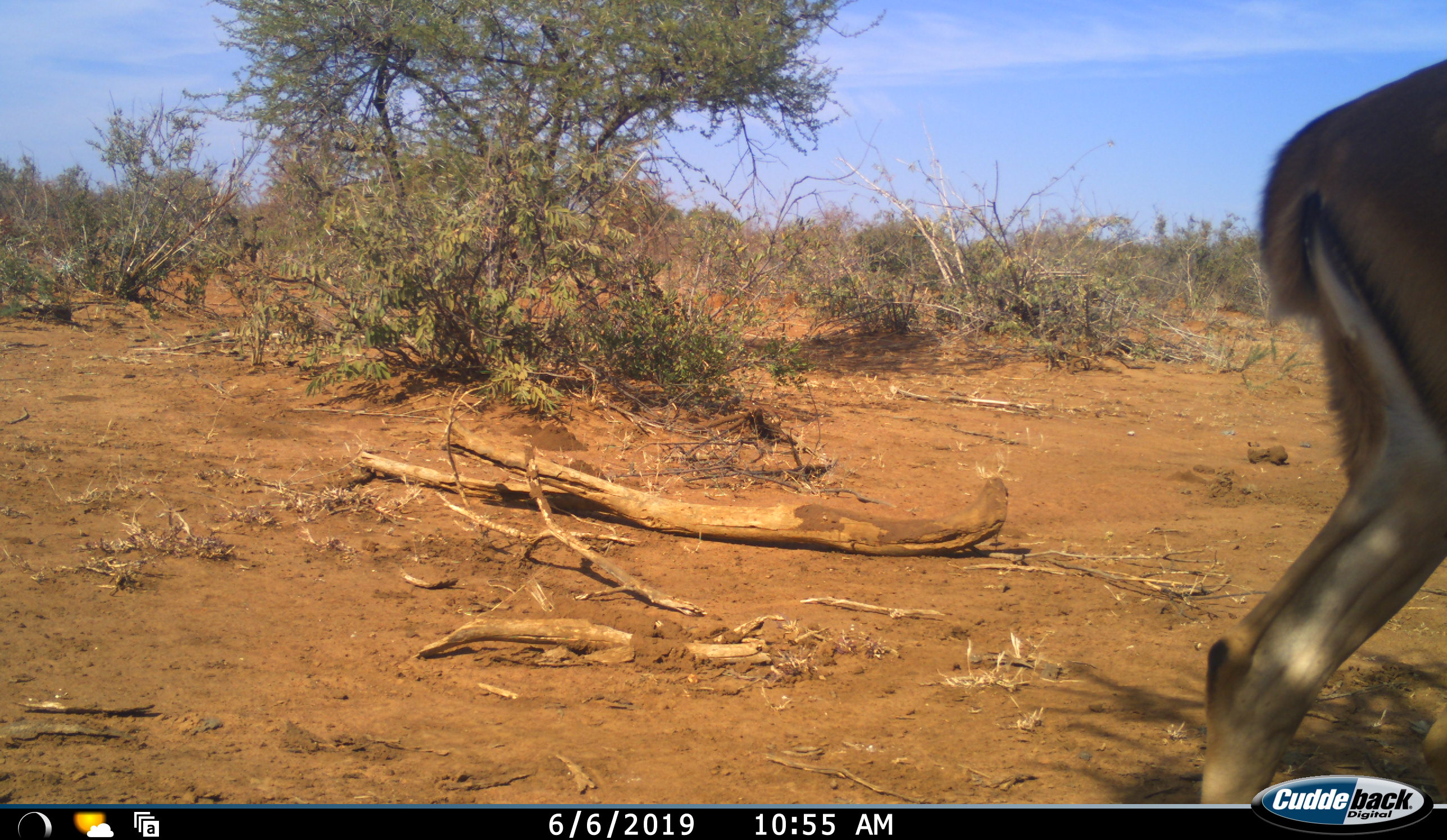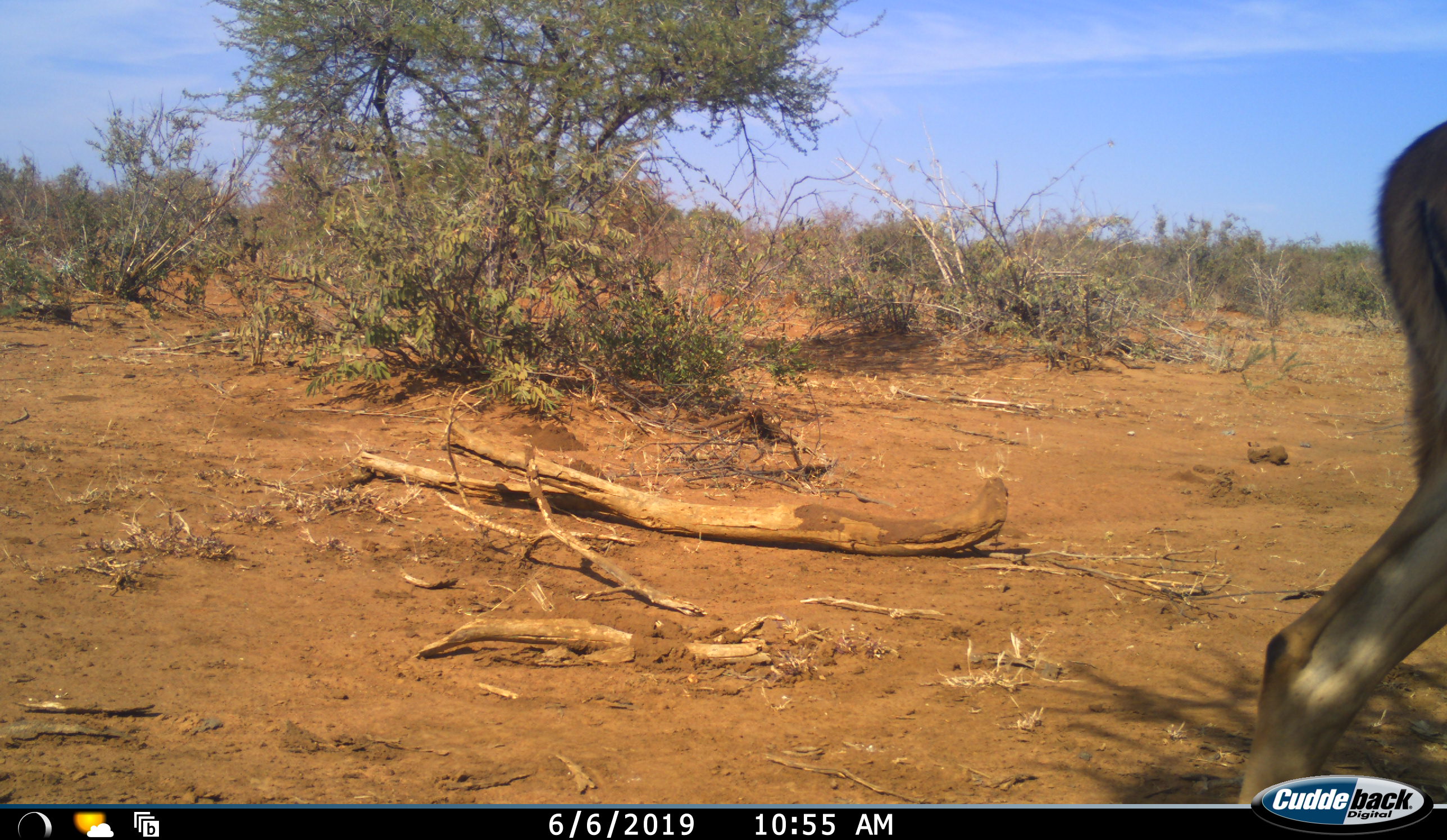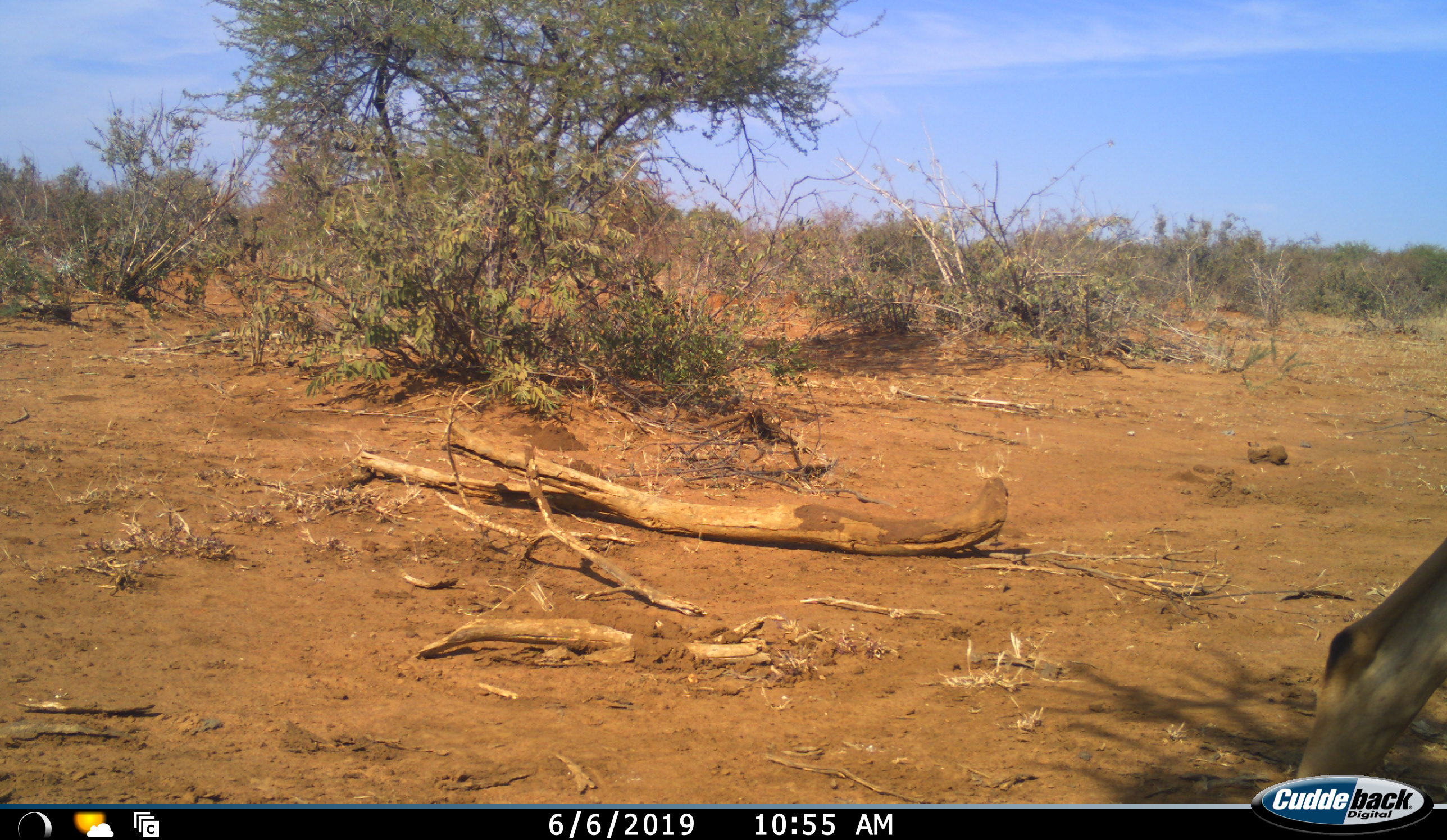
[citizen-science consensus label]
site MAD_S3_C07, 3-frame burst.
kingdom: Animalia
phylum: Chordata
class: Mammalia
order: Artiodactyla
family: Bovidae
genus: Aepyceros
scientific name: Aepyceros melampus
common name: impala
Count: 1.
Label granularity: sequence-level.